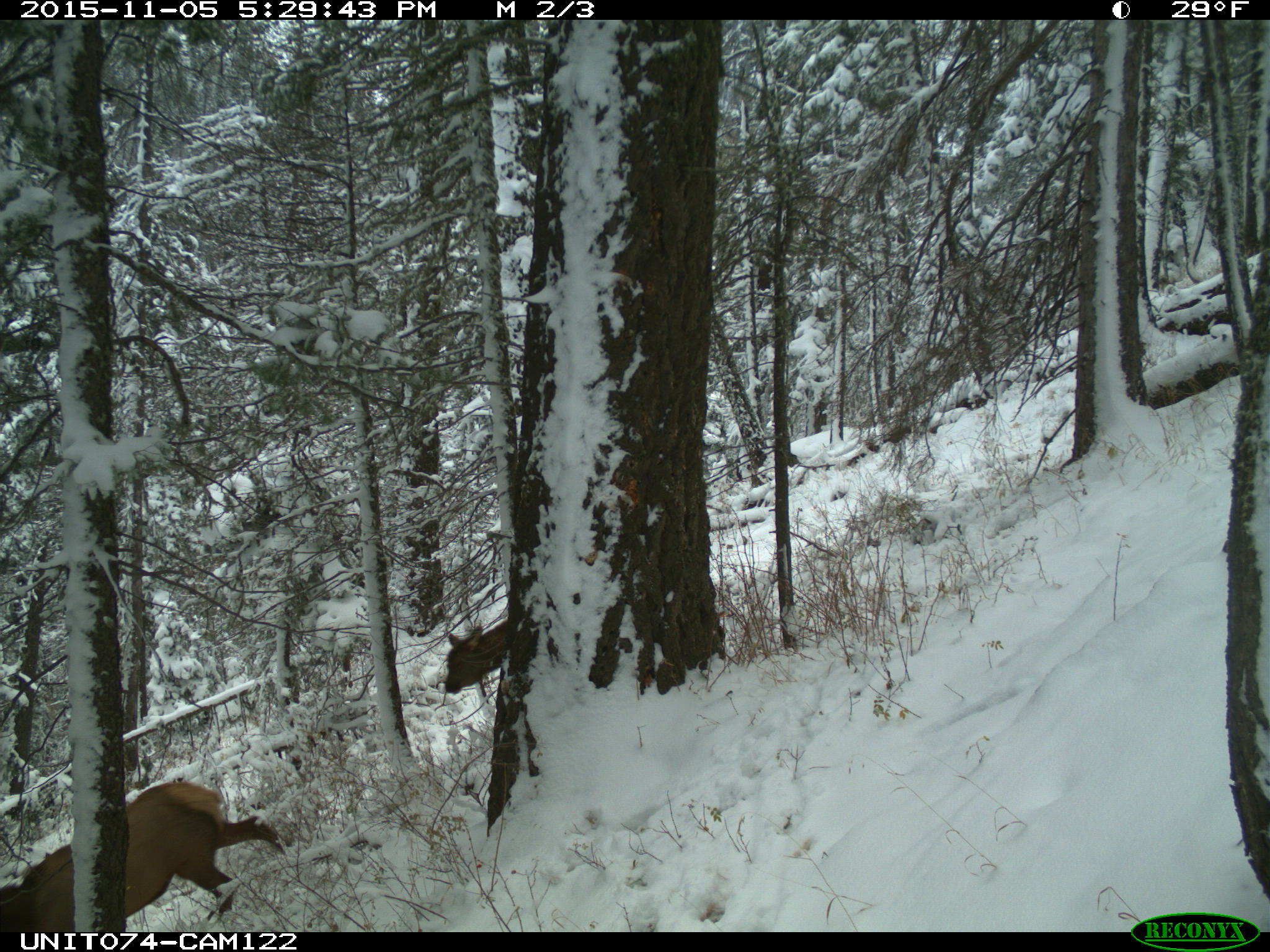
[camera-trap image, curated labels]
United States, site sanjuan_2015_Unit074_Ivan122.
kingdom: Animalia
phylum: Chordata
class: Mammalia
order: Artiodactyla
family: Cervidae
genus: Cervus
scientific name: Cervus elaphus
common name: red deer